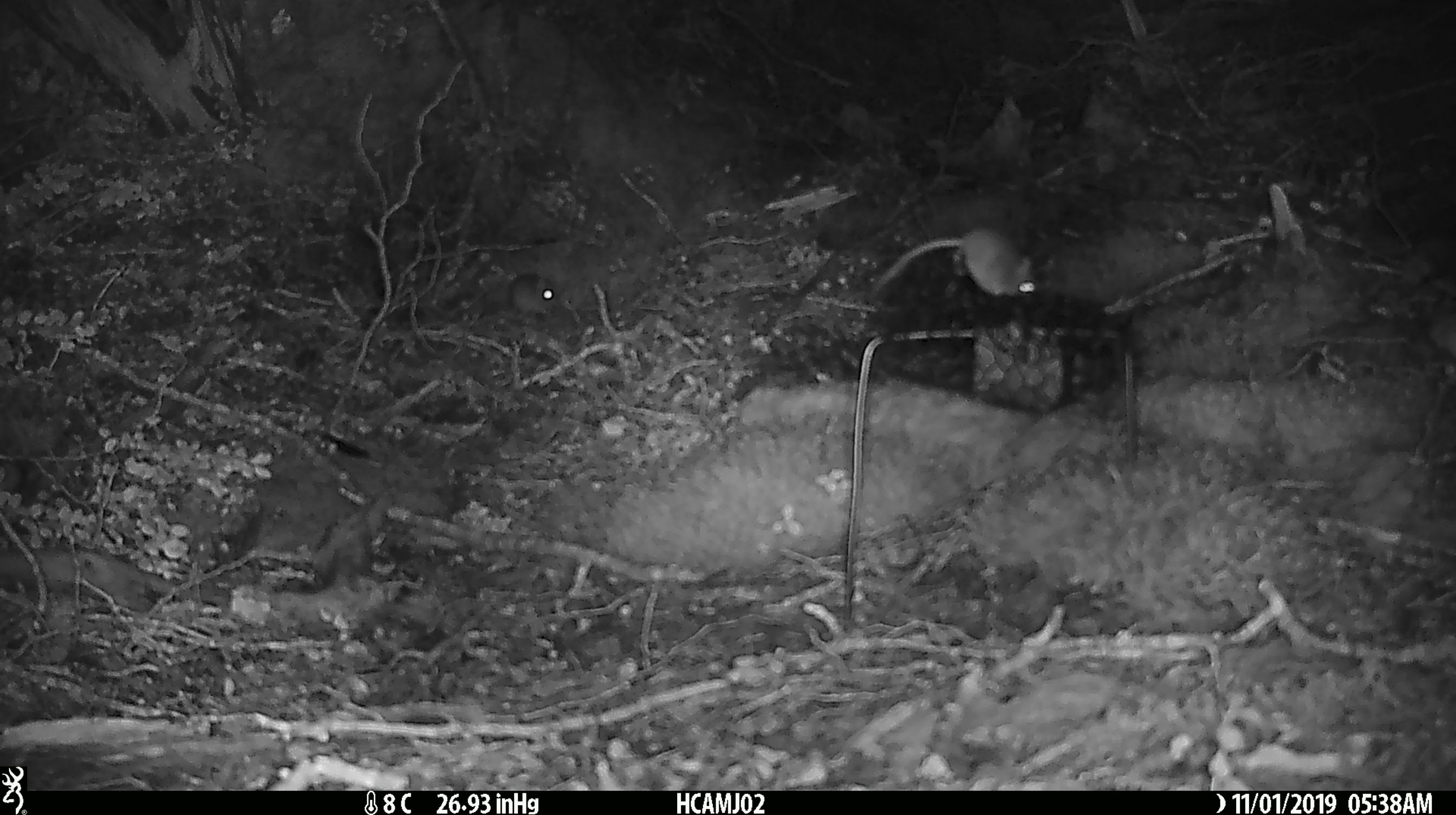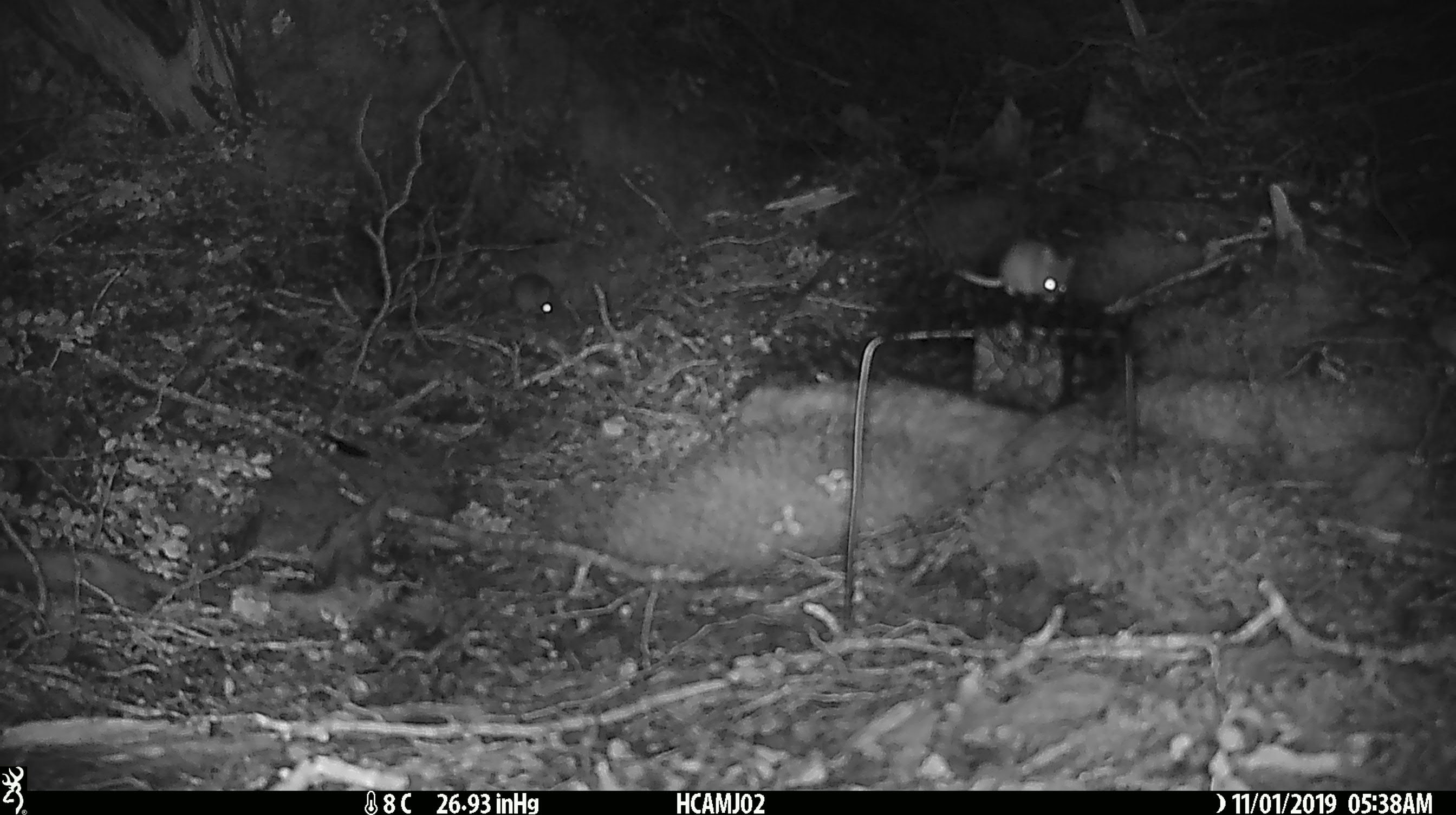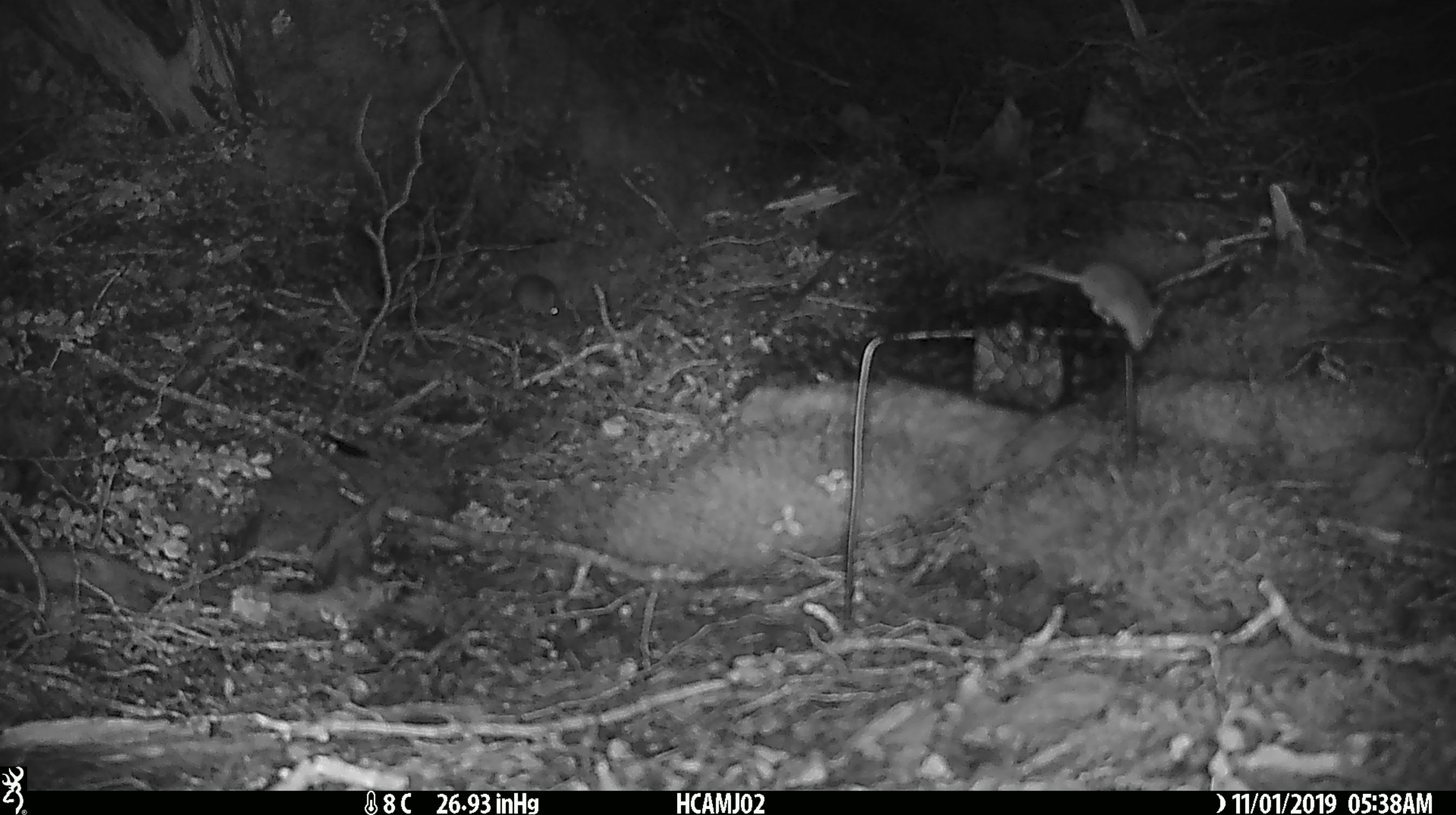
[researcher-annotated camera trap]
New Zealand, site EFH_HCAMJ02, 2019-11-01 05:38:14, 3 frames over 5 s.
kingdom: Animalia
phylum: Chordata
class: Mammalia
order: Rodentia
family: Muridae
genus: Mus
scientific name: Mus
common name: mouse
Mouse (Mus).